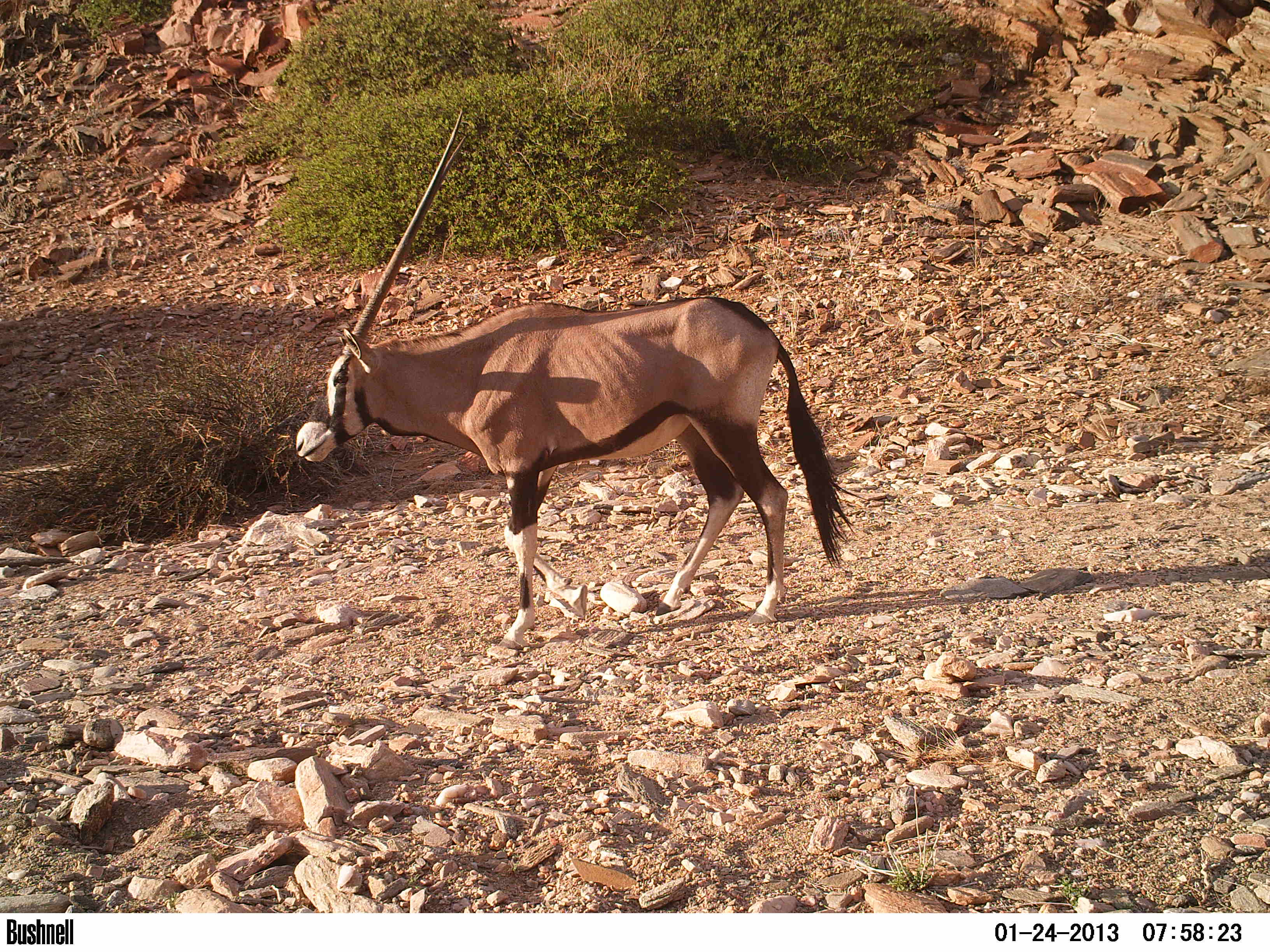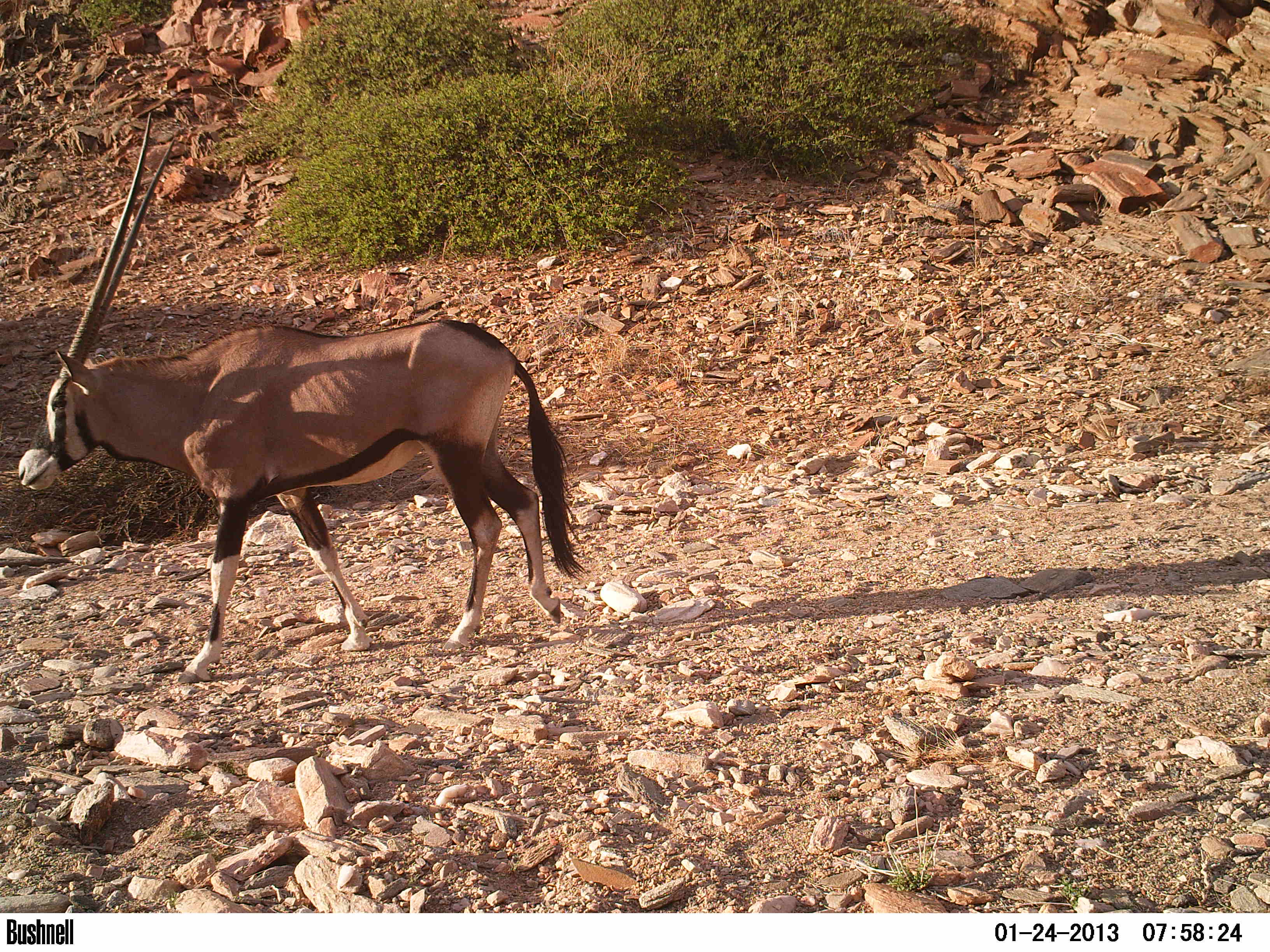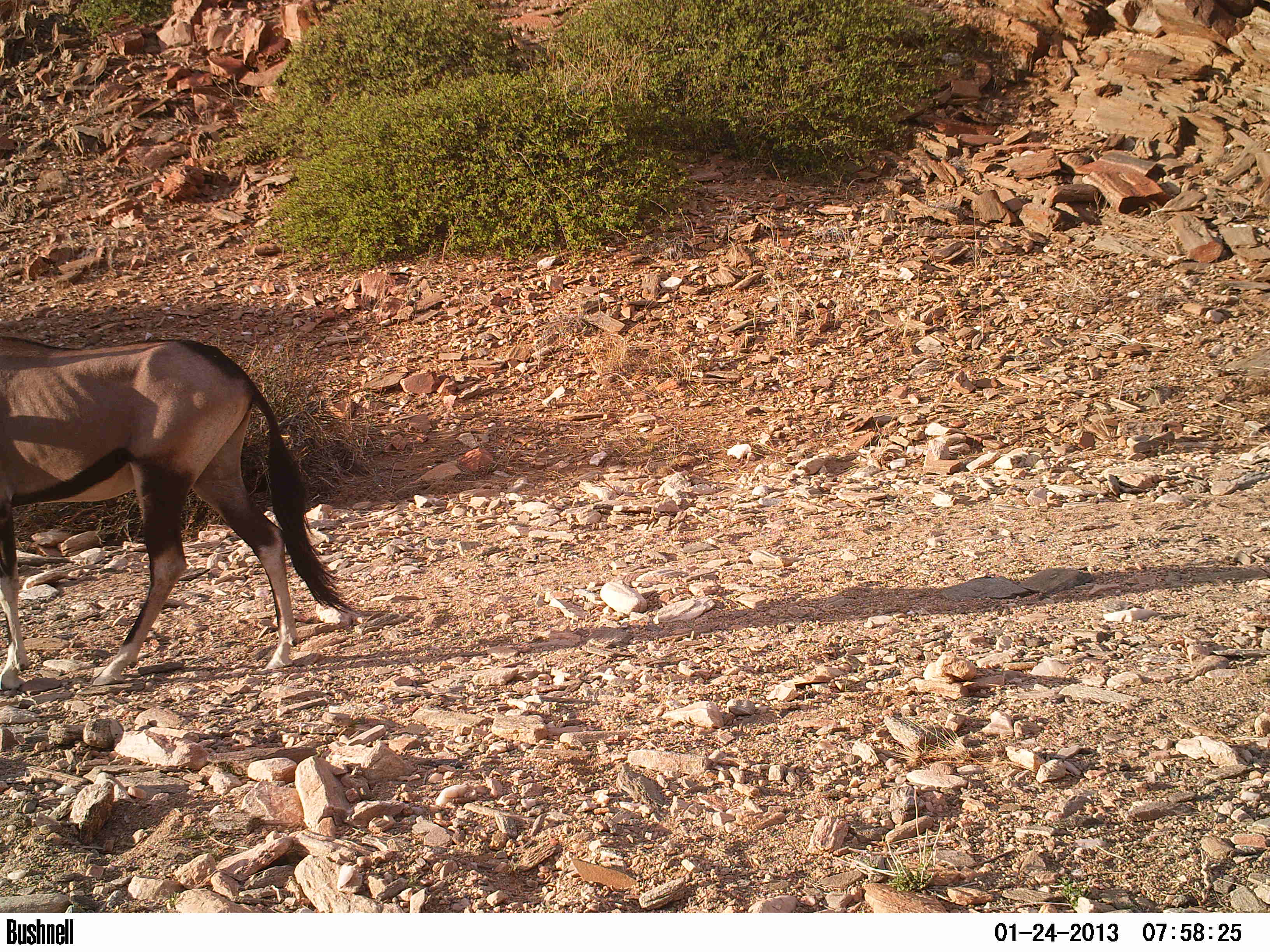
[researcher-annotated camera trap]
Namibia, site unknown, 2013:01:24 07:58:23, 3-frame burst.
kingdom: Animalia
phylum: Chordata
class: Mammalia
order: Artiodactyla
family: Bovidae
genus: Oryx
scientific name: Oryx gazella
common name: gemsbok